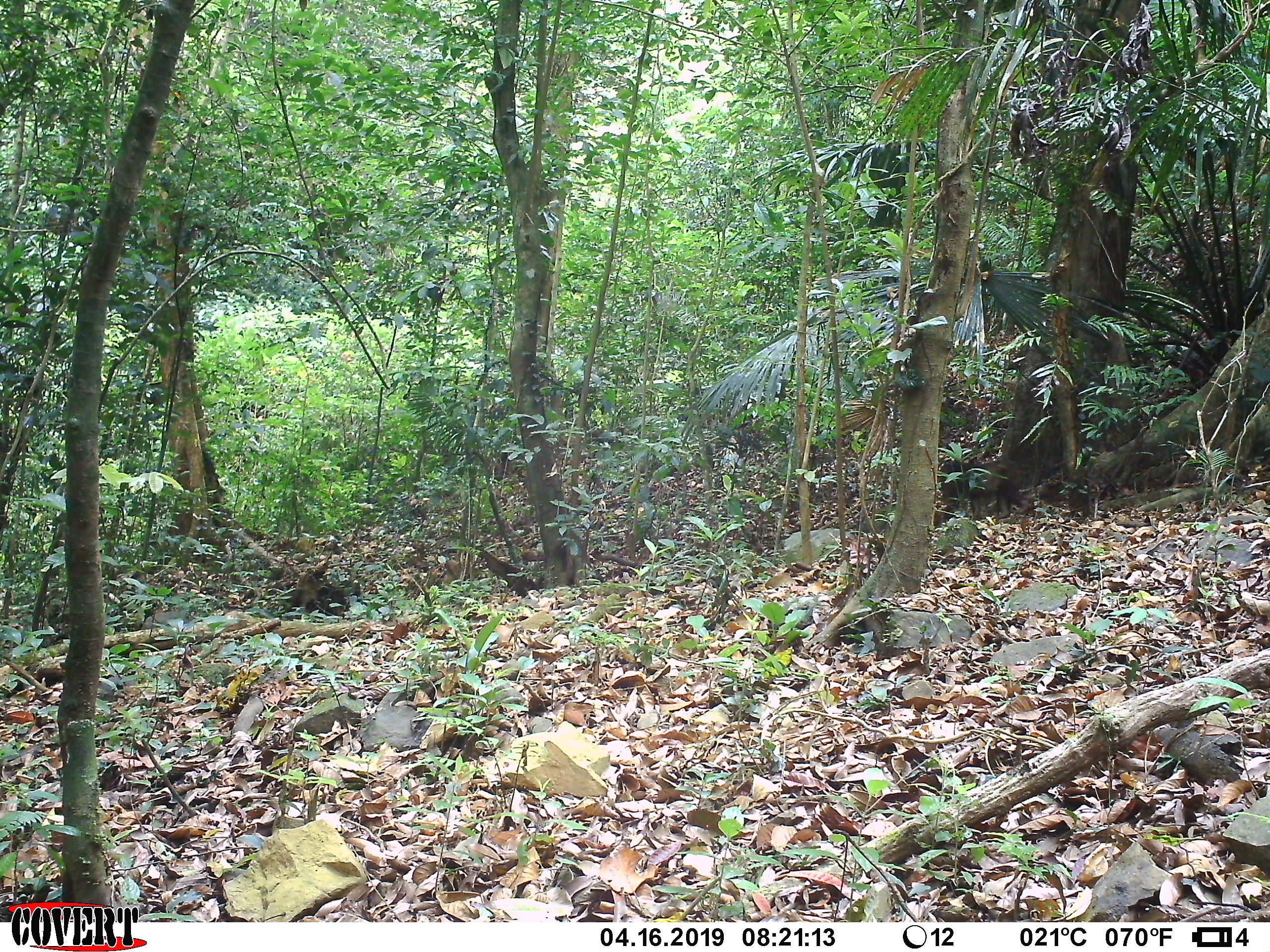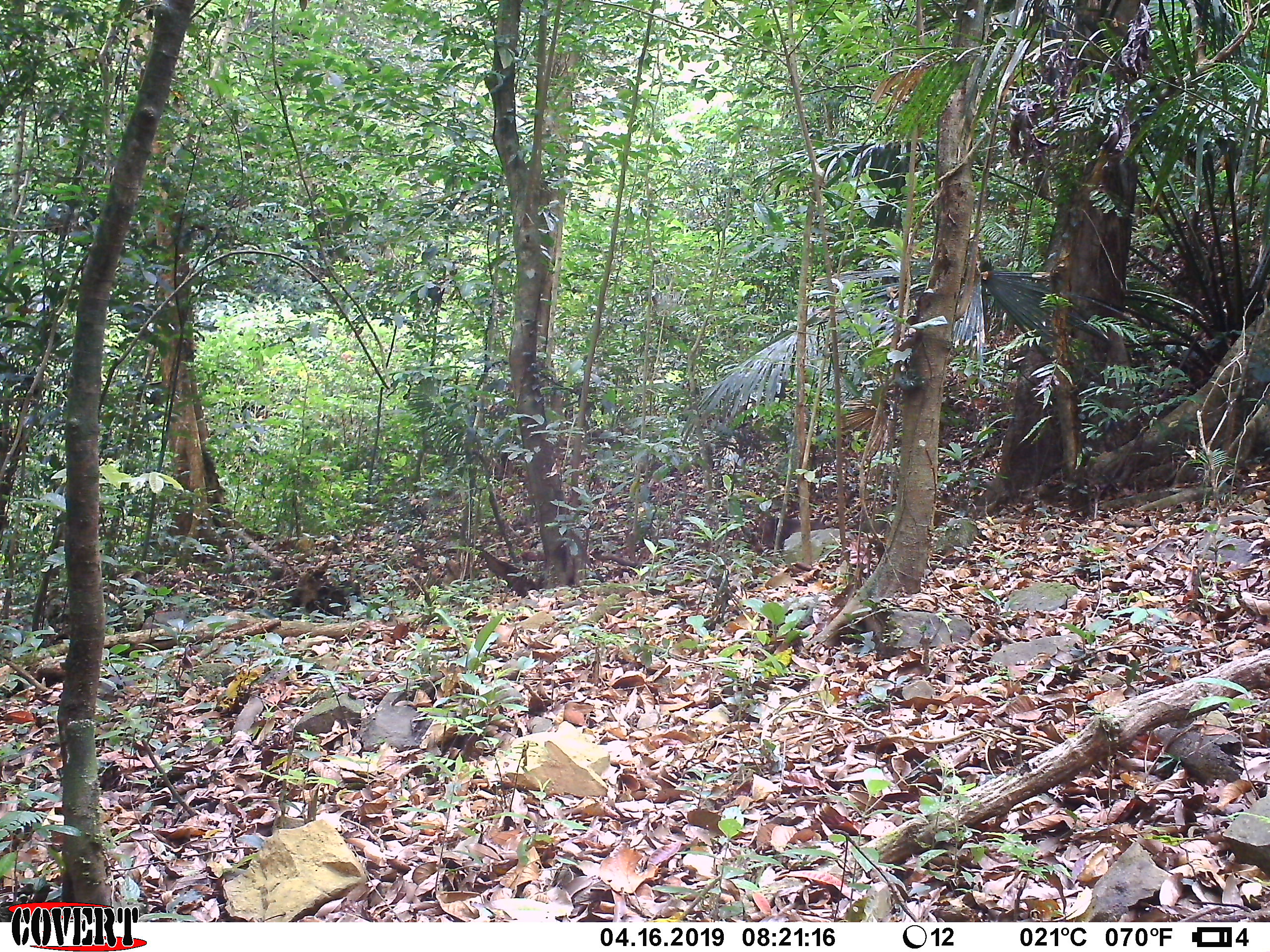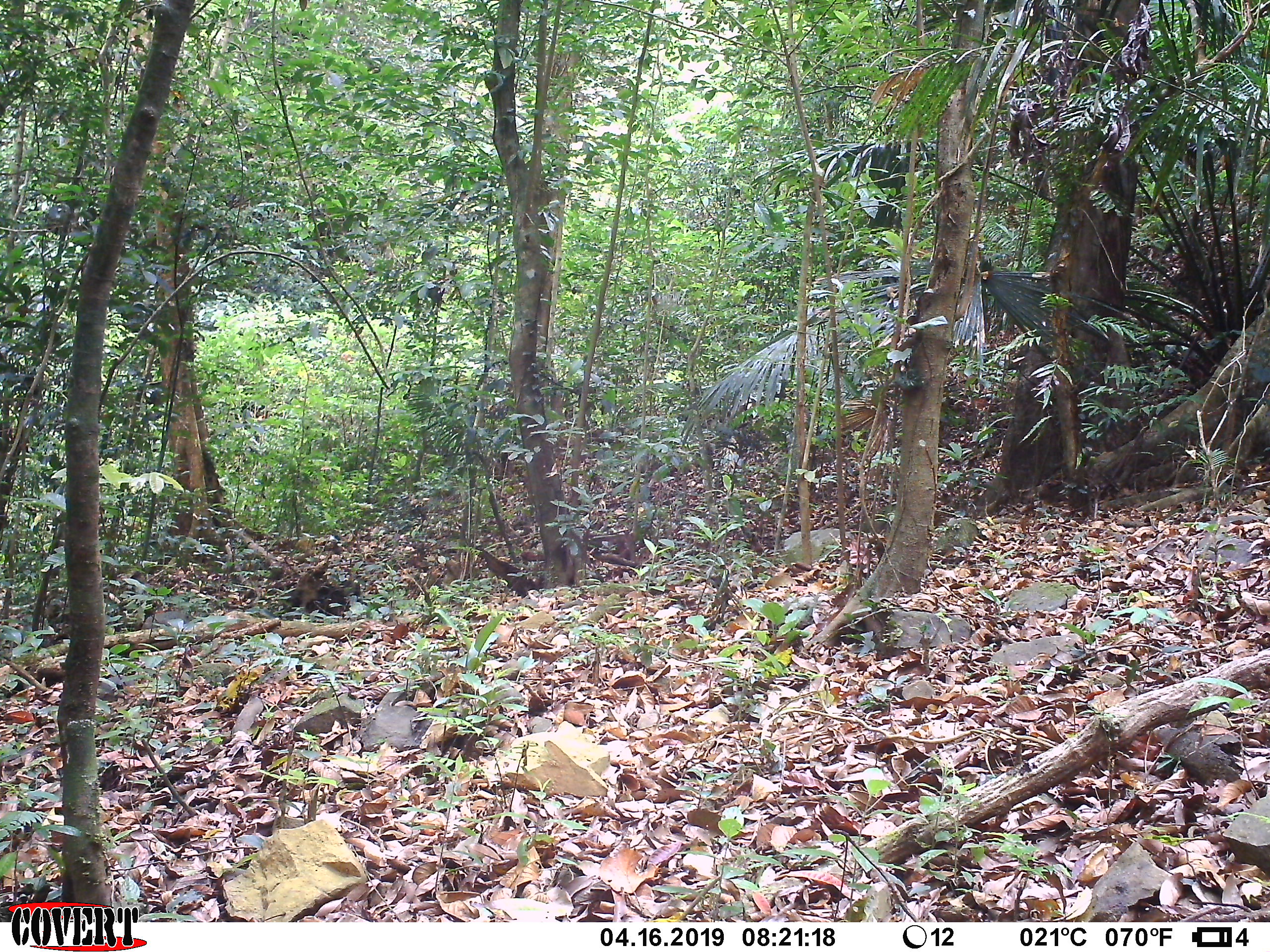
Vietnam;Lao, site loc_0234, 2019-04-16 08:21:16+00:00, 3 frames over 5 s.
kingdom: Animalia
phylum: Chordata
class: Mammalia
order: Primates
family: Cercopithecidae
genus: Macaca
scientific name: Macaca arctoides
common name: stump-tailed macaque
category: stump tailed macaque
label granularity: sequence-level